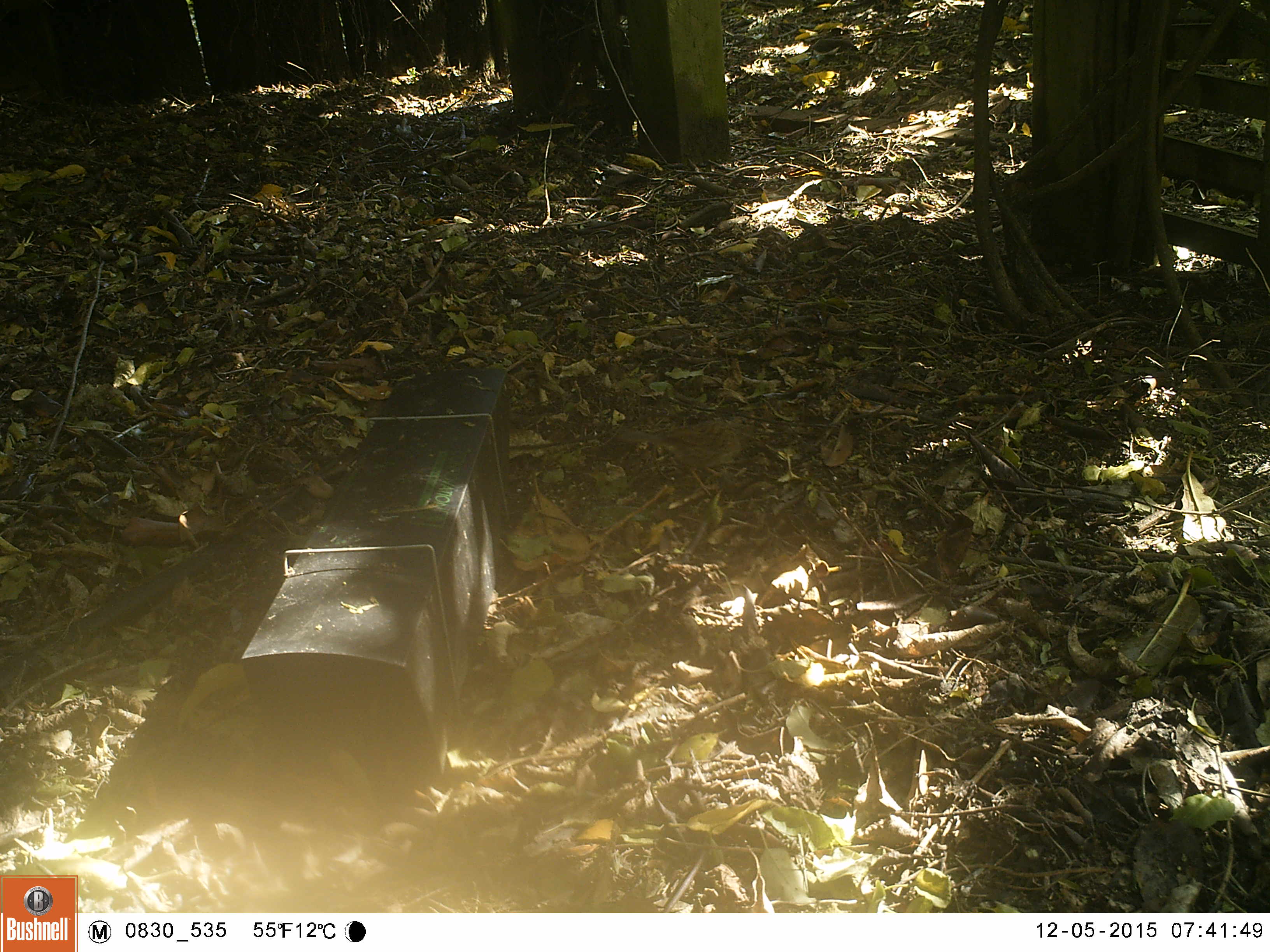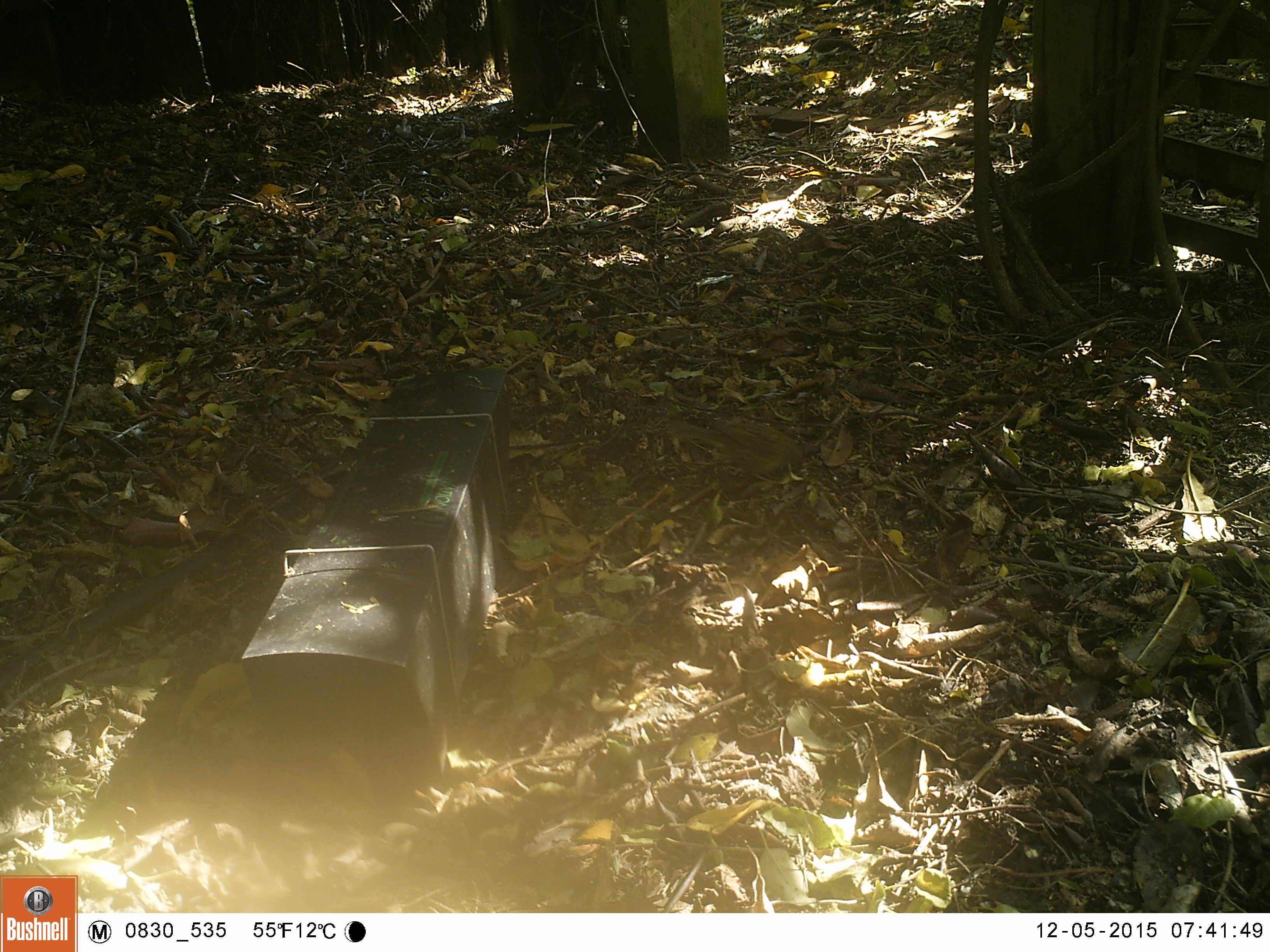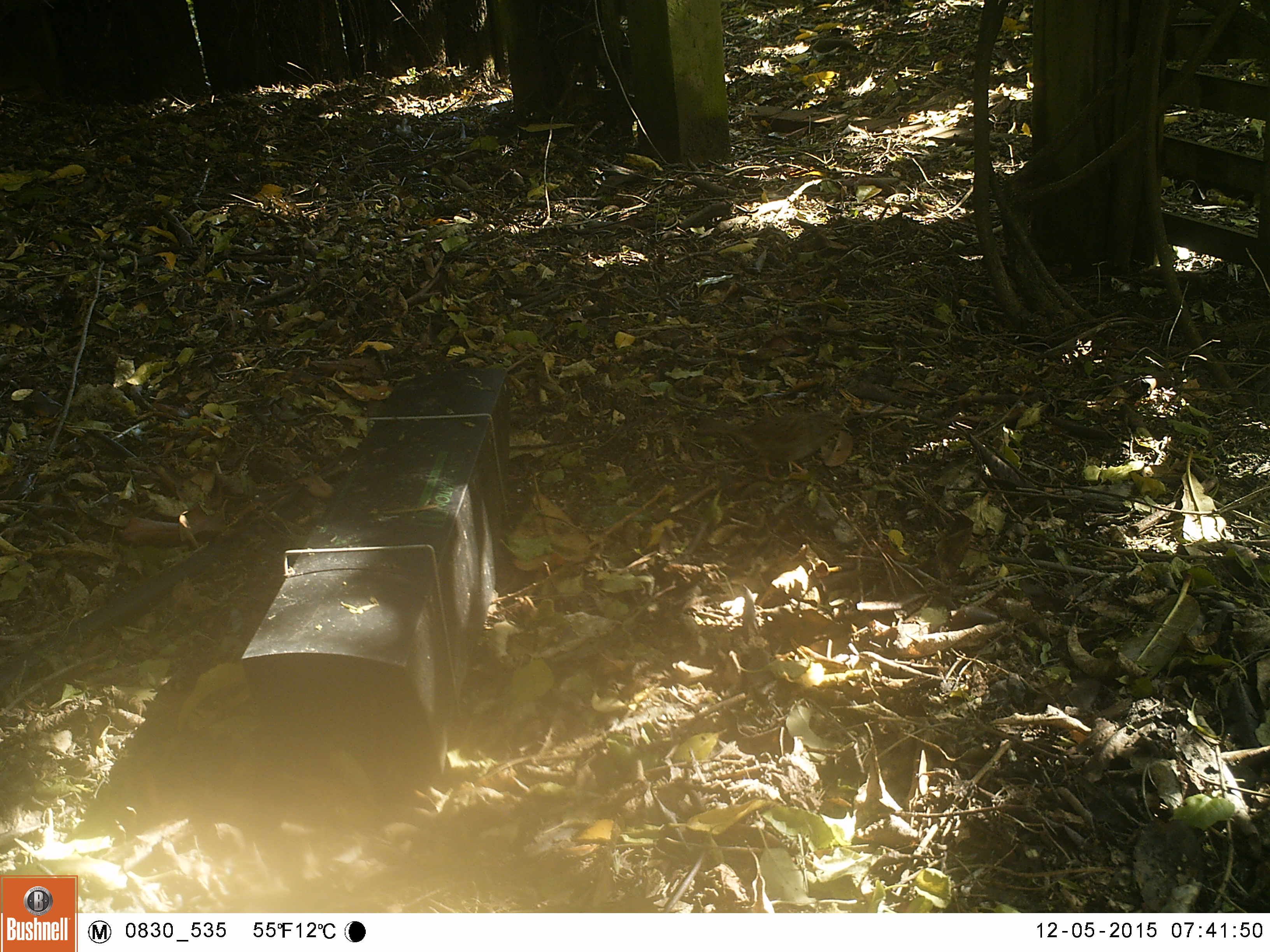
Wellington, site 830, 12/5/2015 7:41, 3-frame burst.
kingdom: Animalia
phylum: Chordata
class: Aves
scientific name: Aves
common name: bird